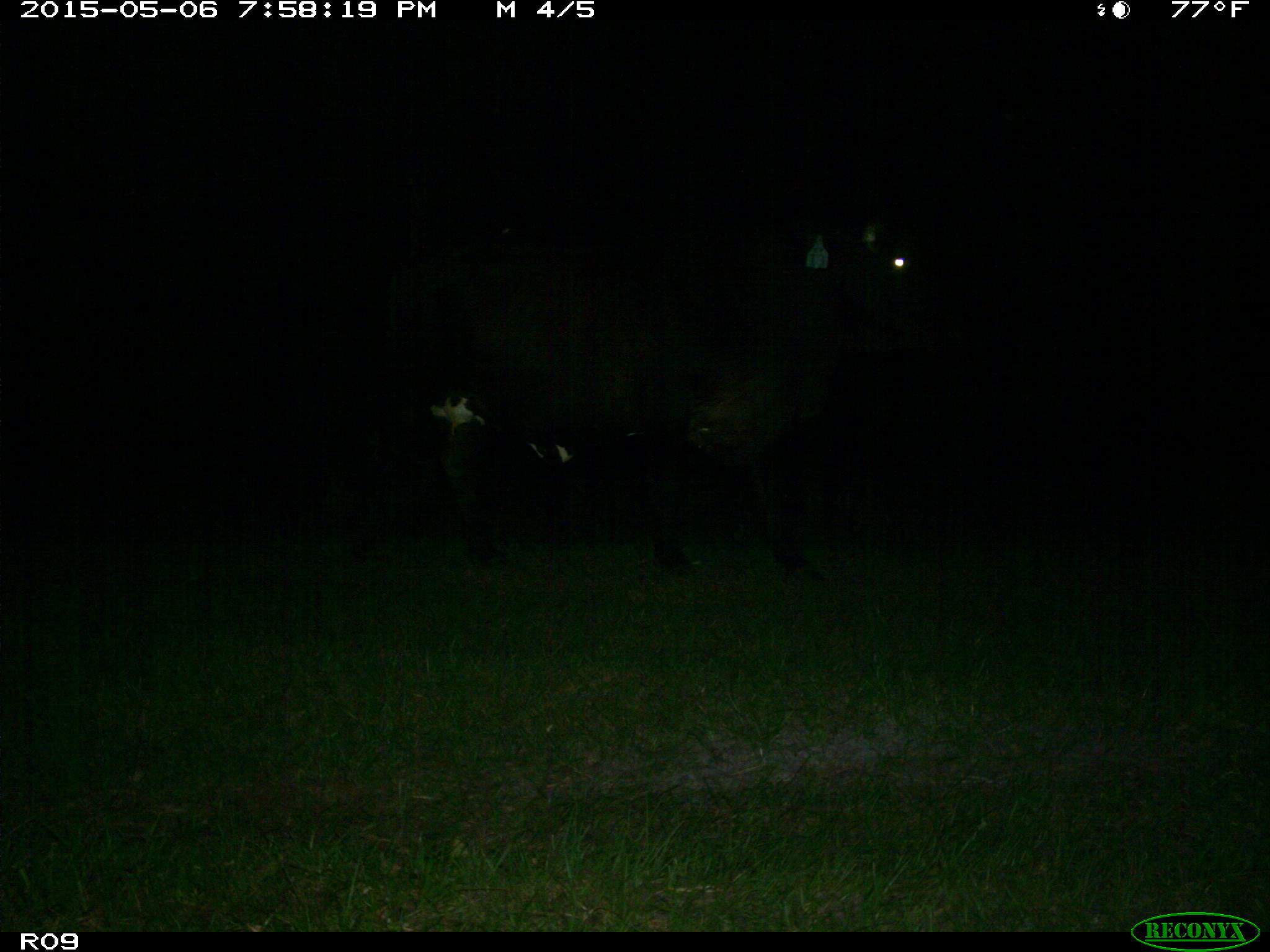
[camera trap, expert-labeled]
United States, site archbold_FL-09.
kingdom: Animalia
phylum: Chordata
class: Mammalia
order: Artiodactyla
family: Bovidae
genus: Bos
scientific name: Bos taurus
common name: domestic cow